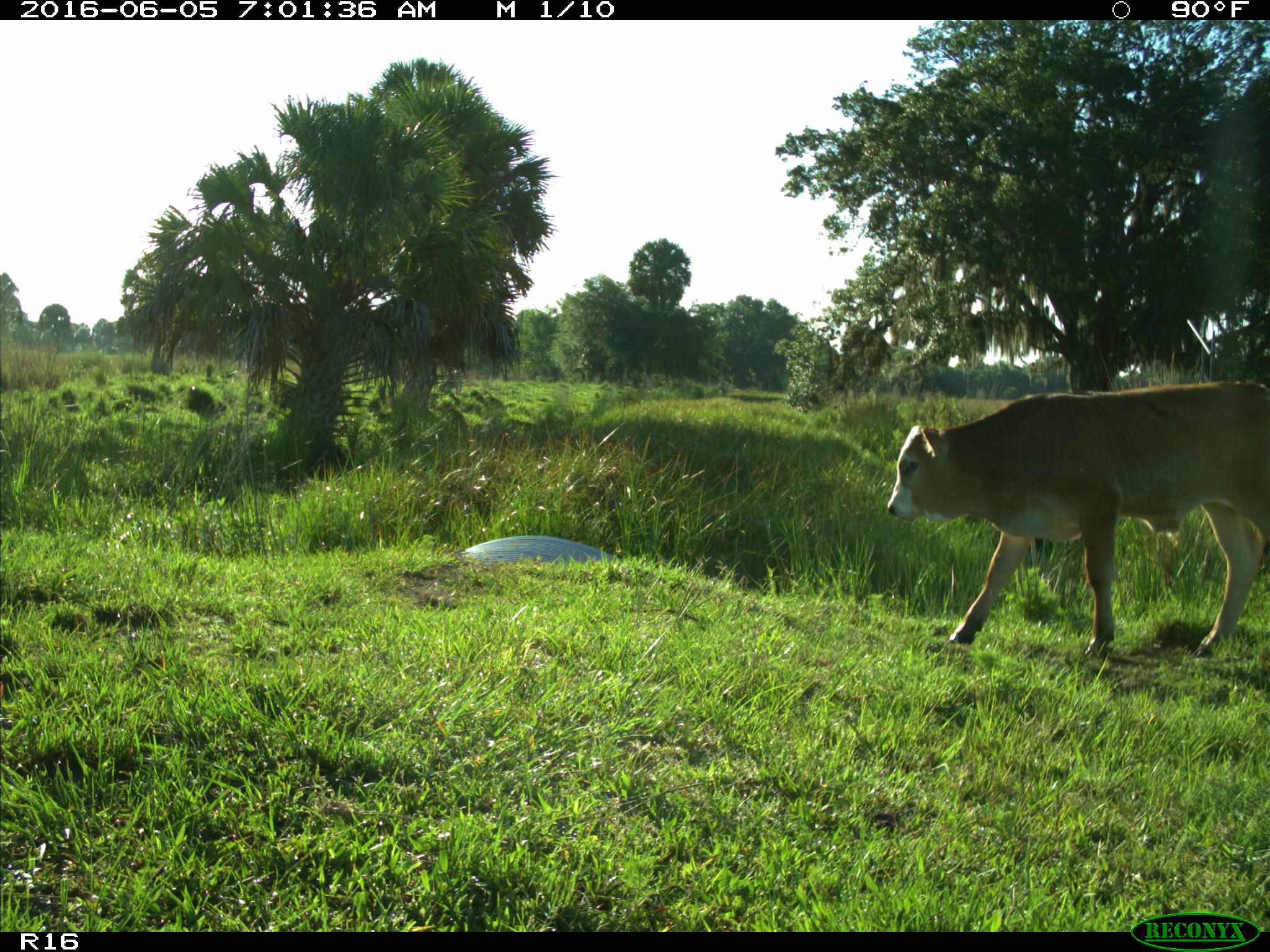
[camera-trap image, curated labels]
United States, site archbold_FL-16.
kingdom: Animalia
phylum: Chordata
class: Mammalia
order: Artiodactyla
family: Bovidae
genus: Bos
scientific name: Bos taurus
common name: domestic cow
Bos taurus (domestic cow).